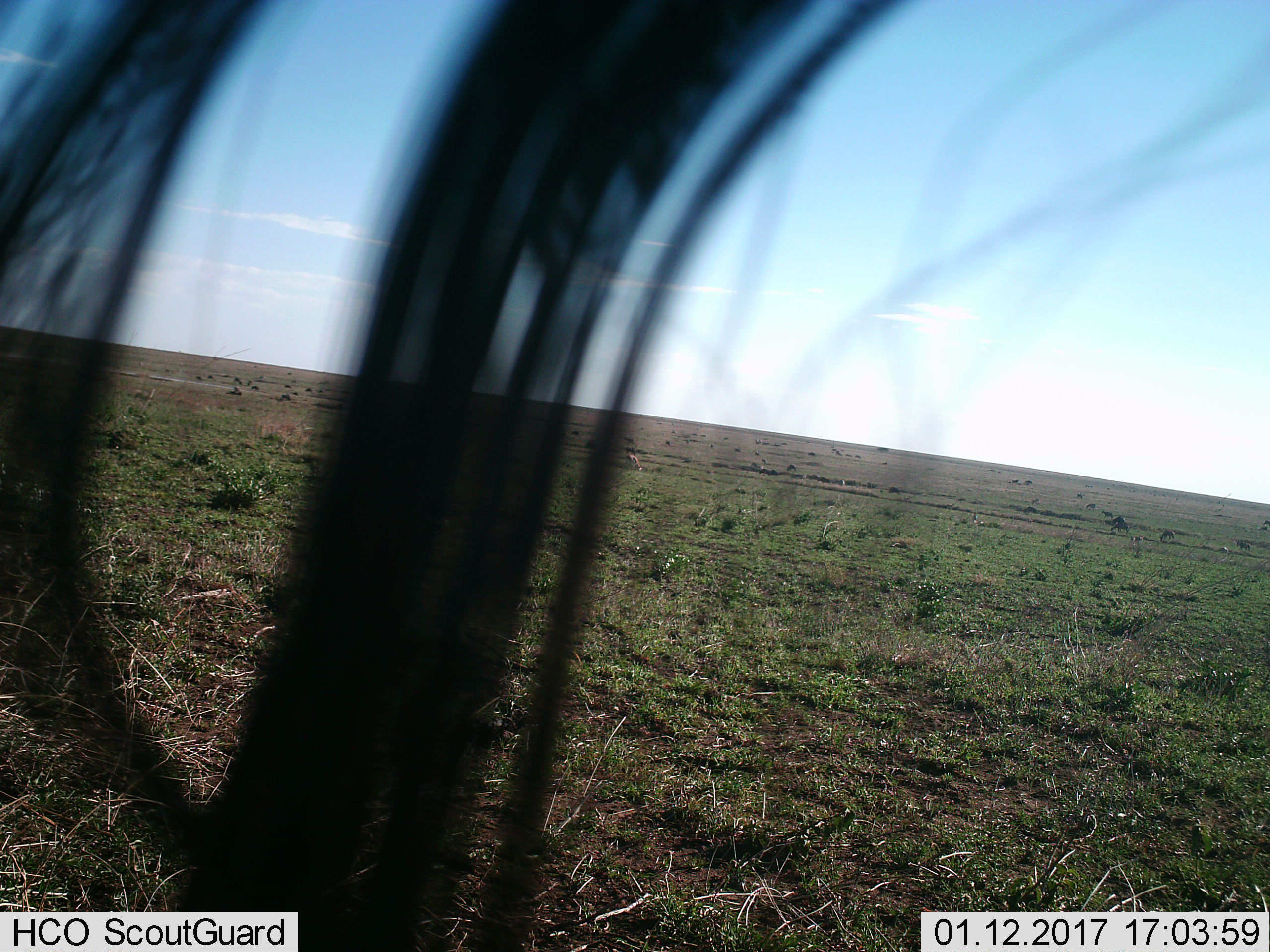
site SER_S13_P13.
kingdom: Animalia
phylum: Chordata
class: Mammalia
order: Artiodactyla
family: Bovidae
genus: Connochaetes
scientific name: Connochaetes taurinus taurinus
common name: blue wildebeest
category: wildebeestblue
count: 11-50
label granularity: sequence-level